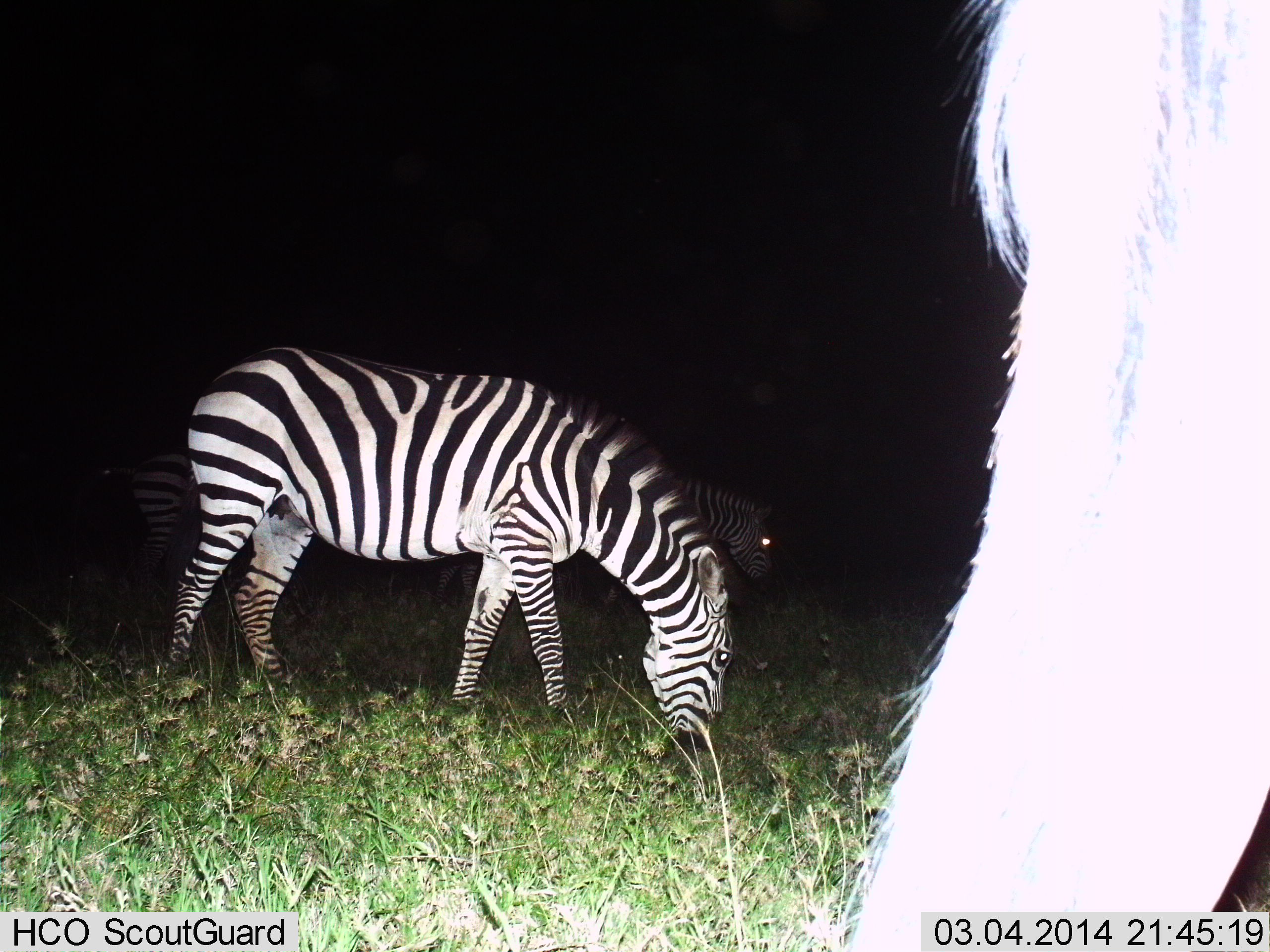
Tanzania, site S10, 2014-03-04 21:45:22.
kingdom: Animalia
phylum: Chordata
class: Mammalia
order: Perissodactyla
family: Equidae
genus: Equus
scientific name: Equus quagga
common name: plains zebra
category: zebra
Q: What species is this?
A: Zebra (plains zebra) (Equus quagga).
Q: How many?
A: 3.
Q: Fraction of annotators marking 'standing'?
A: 36%.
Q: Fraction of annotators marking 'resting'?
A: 0%.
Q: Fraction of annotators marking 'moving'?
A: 2%.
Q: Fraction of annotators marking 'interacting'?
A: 0%.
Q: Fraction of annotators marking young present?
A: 0%.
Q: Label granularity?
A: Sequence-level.